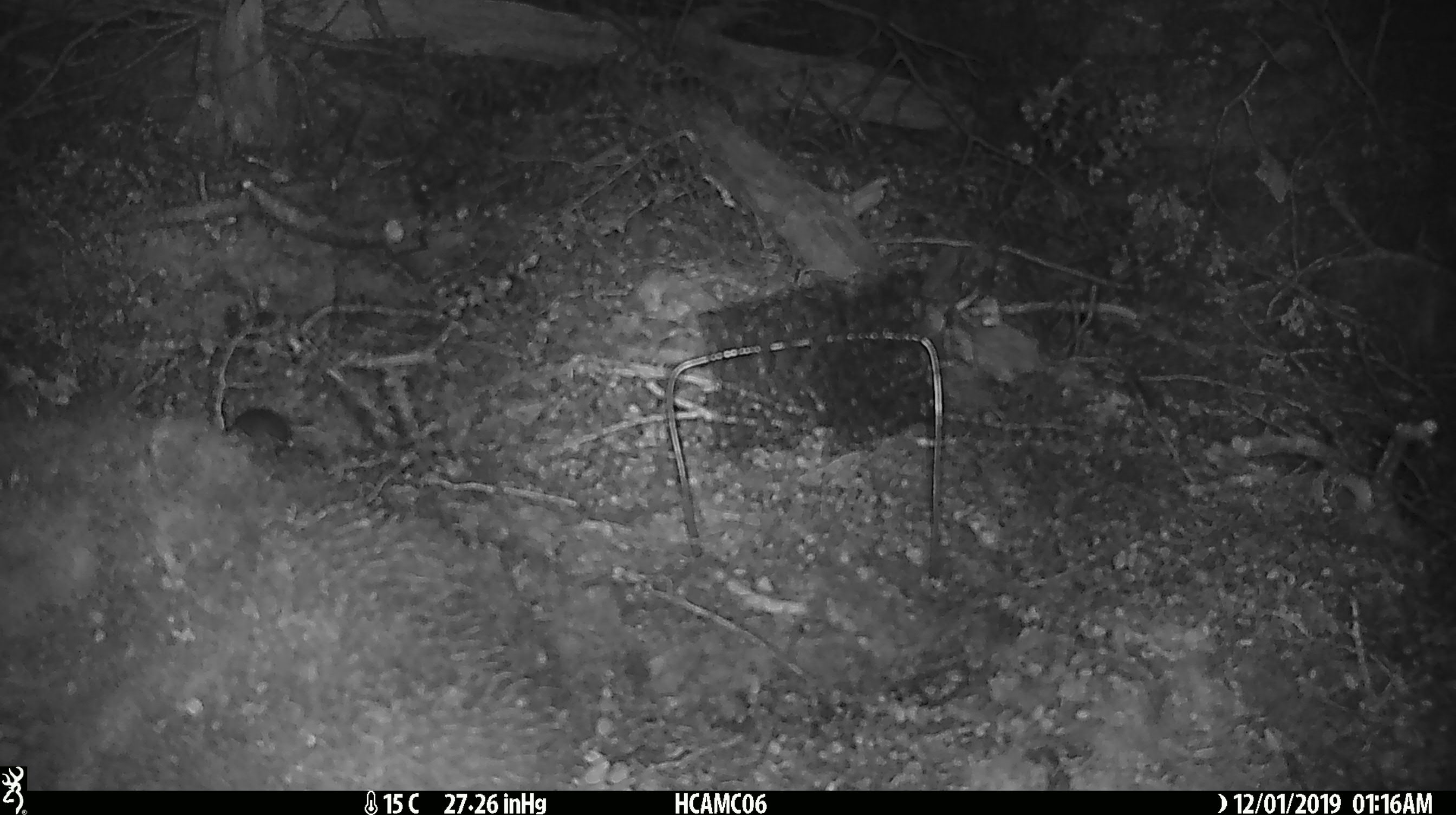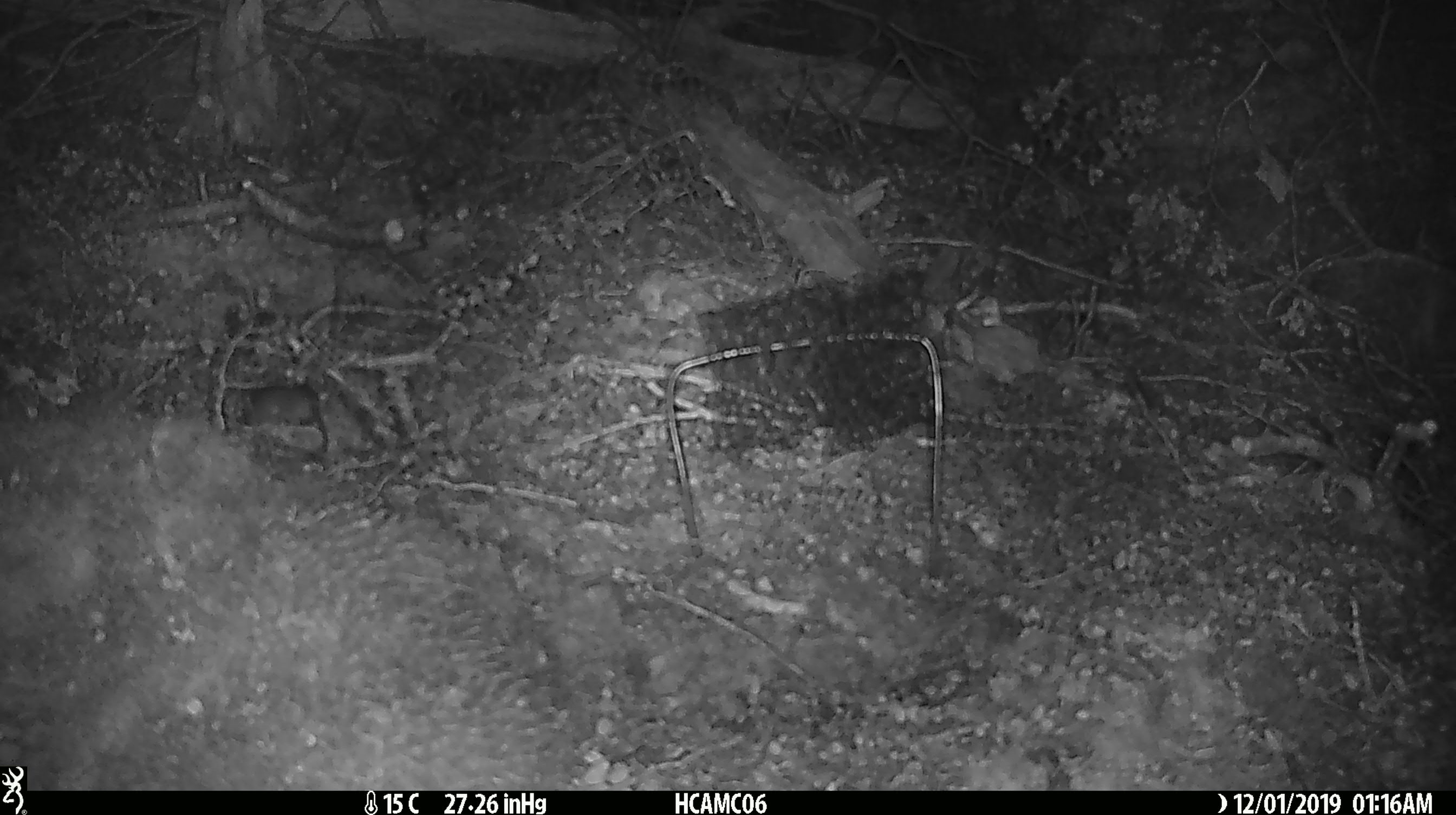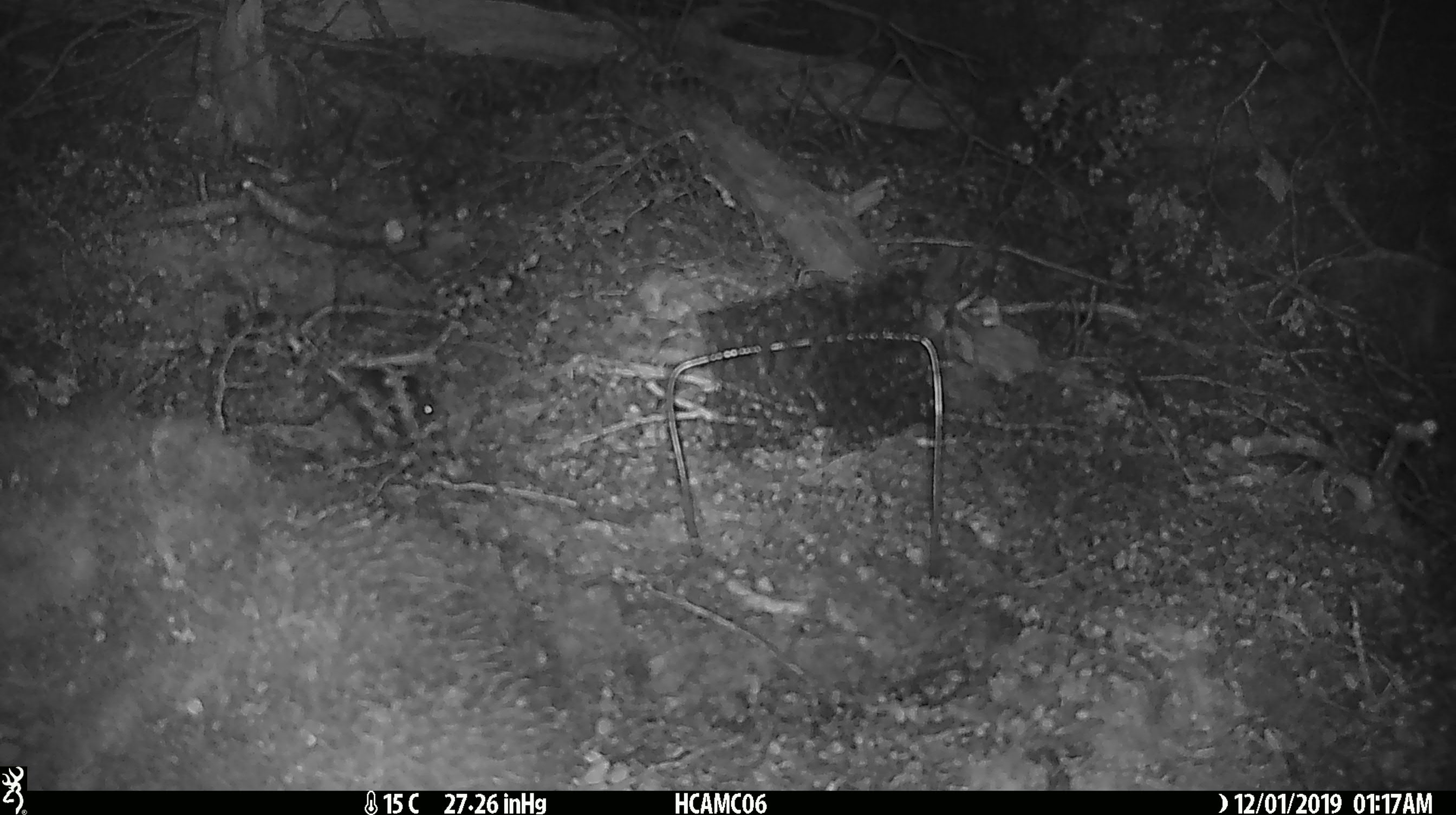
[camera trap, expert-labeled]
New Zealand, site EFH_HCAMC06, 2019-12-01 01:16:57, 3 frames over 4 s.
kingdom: Animalia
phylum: Chordata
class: Mammalia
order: Rodentia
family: Muridae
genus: Mus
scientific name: Mus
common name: mouse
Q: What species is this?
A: Mouse (Mus).